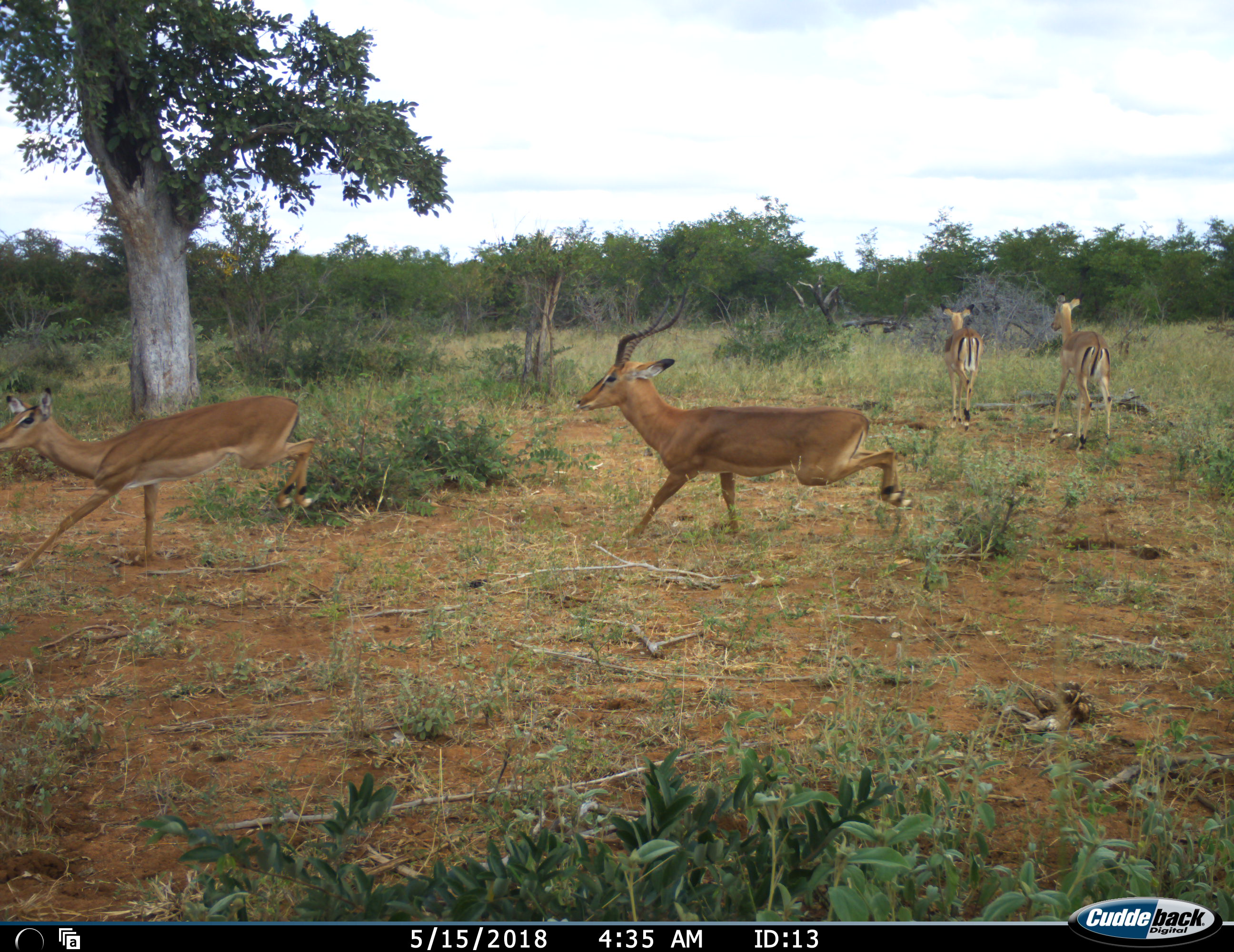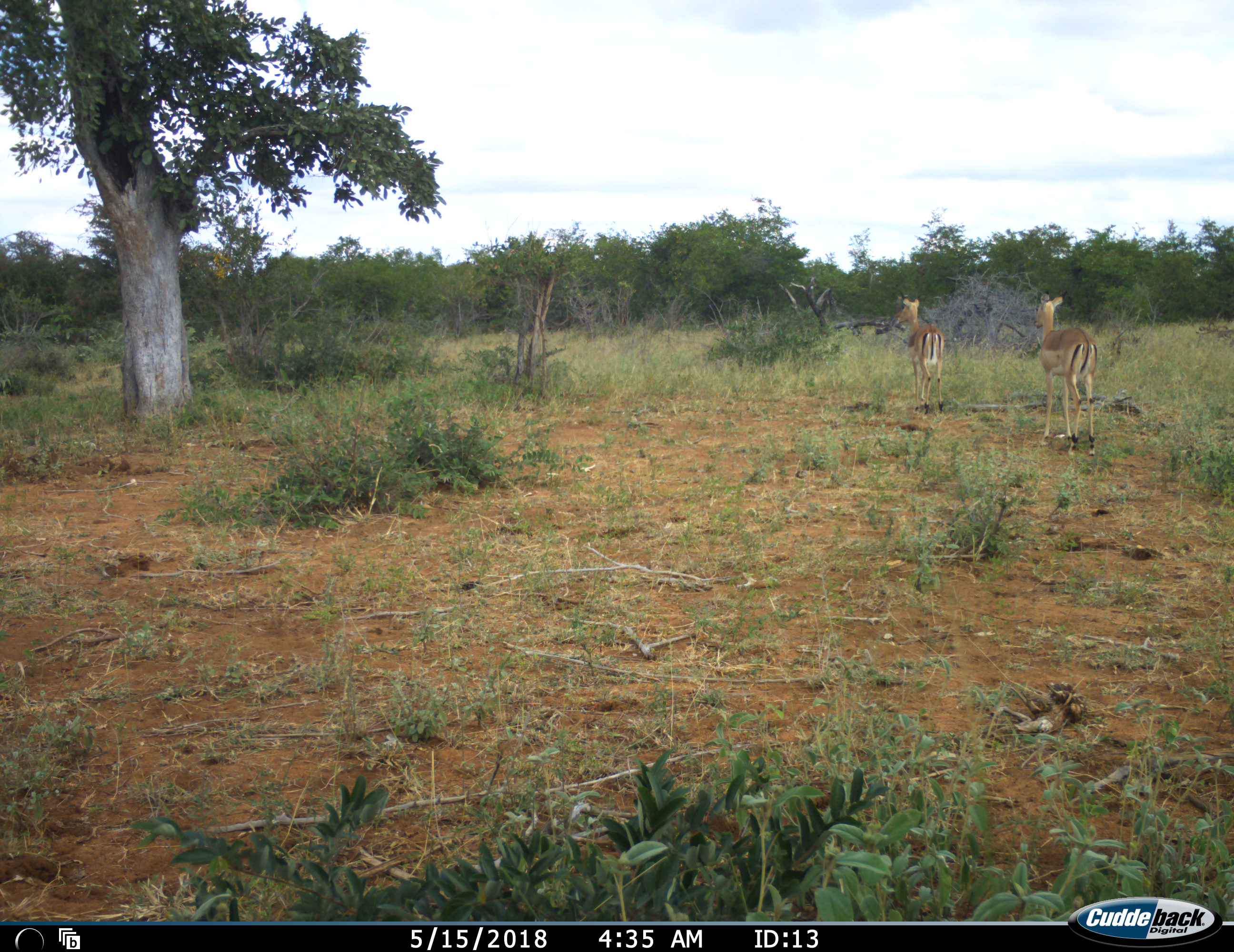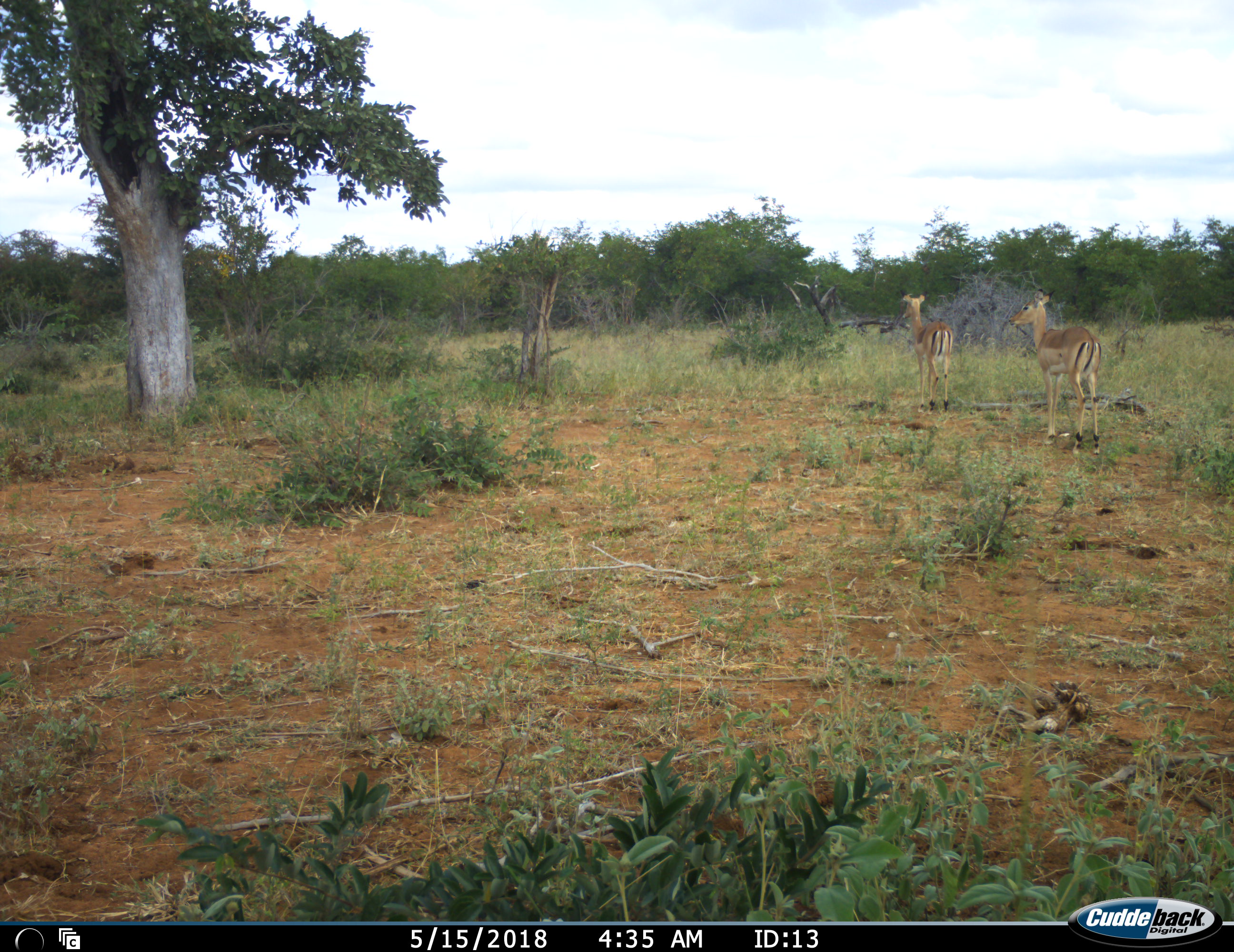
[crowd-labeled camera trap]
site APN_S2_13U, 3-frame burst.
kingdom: Animalia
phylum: Chordata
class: Mammalia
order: Artiodactyla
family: Bovidae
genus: Aepyceros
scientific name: Aepyceros melampus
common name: impala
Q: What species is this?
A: Impala (Aepyceros melampus).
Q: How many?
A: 4.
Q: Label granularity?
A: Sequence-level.